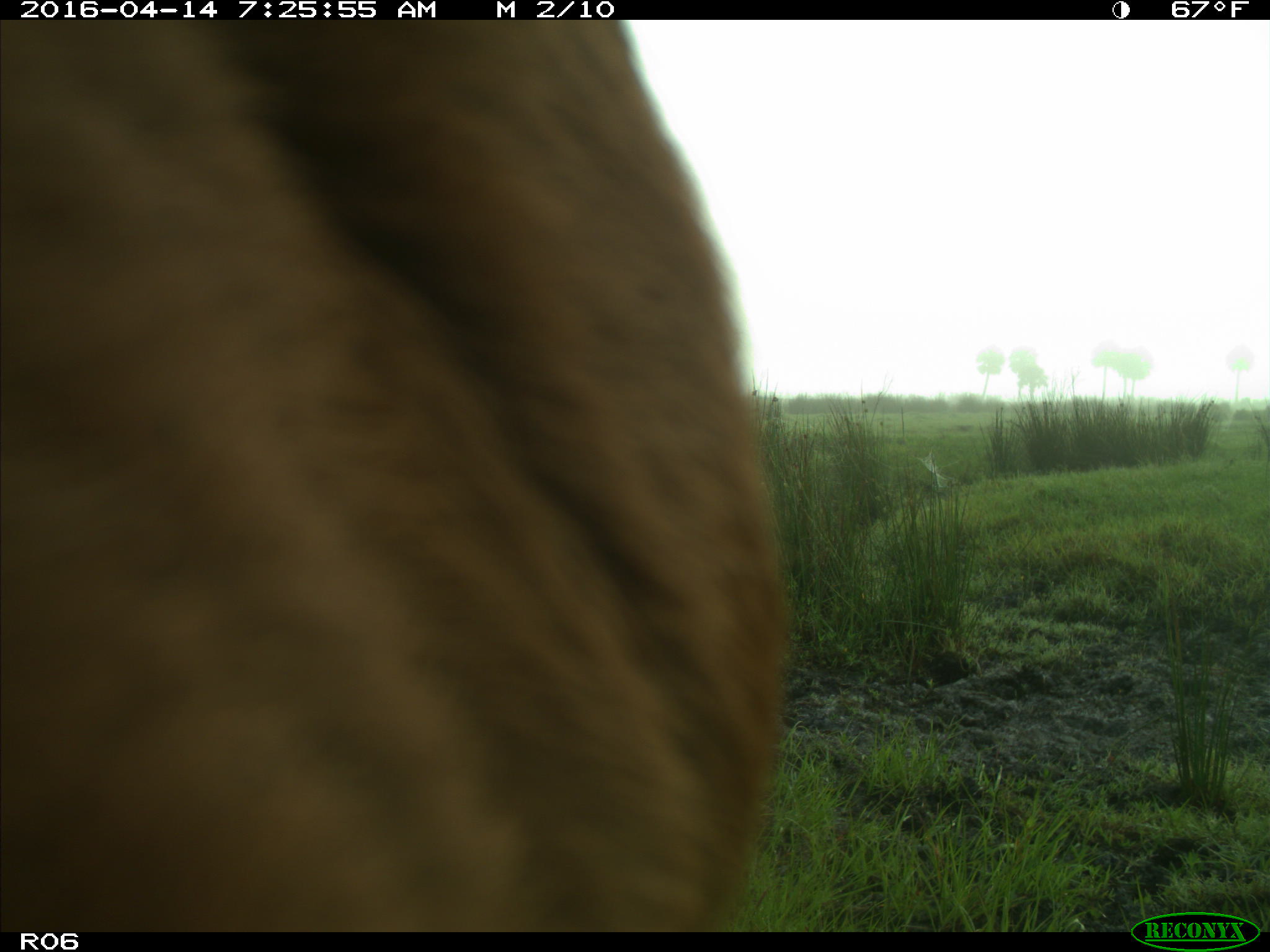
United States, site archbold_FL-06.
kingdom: Animalia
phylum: Chordata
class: Mammalia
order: Artiodactyla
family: Bovidae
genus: Bos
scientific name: Bos taurus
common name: domestic cow